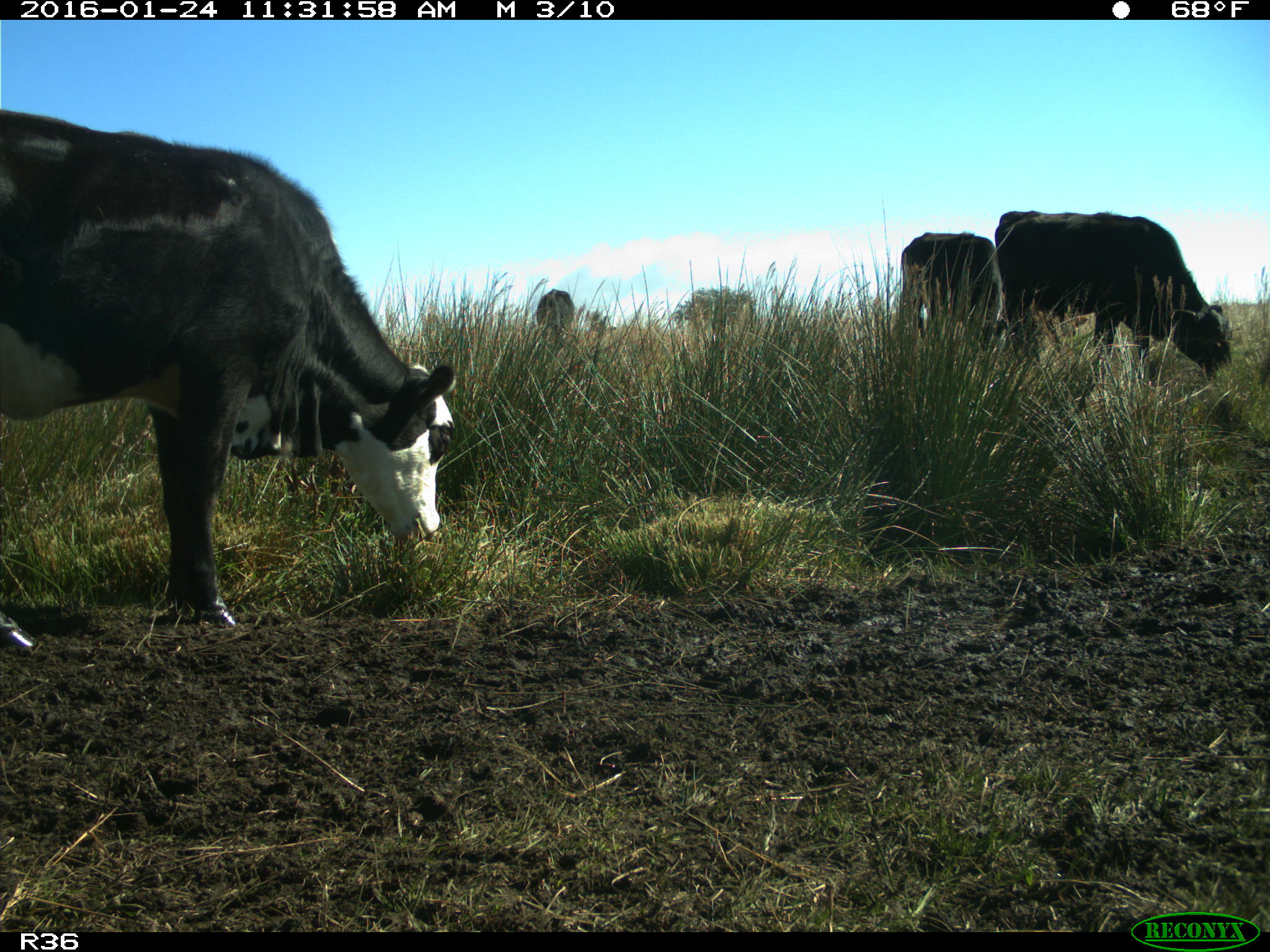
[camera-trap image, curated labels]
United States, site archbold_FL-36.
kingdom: Animalia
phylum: Chordata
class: Mammalia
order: Artiodactyla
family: Bovidae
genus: Bos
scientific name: Bos taurus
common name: domestic cow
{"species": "Bos taurus (domestic cow)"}